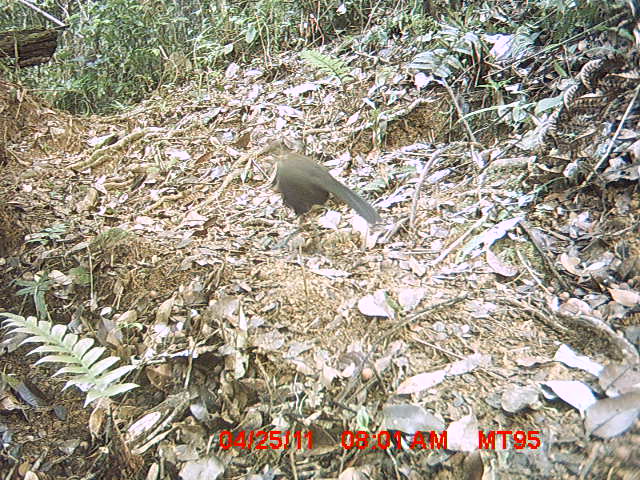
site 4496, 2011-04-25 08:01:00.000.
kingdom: Animalia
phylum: Chordata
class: Aves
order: Cuculiformes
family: Cuculidae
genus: Coua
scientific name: Coua serriana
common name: red-breasted coua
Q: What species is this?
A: Coua serriana (red-breasted coua).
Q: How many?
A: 1.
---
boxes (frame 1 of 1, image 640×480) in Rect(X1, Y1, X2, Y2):
coua serriana: Rect(272, 152, 383, 226)